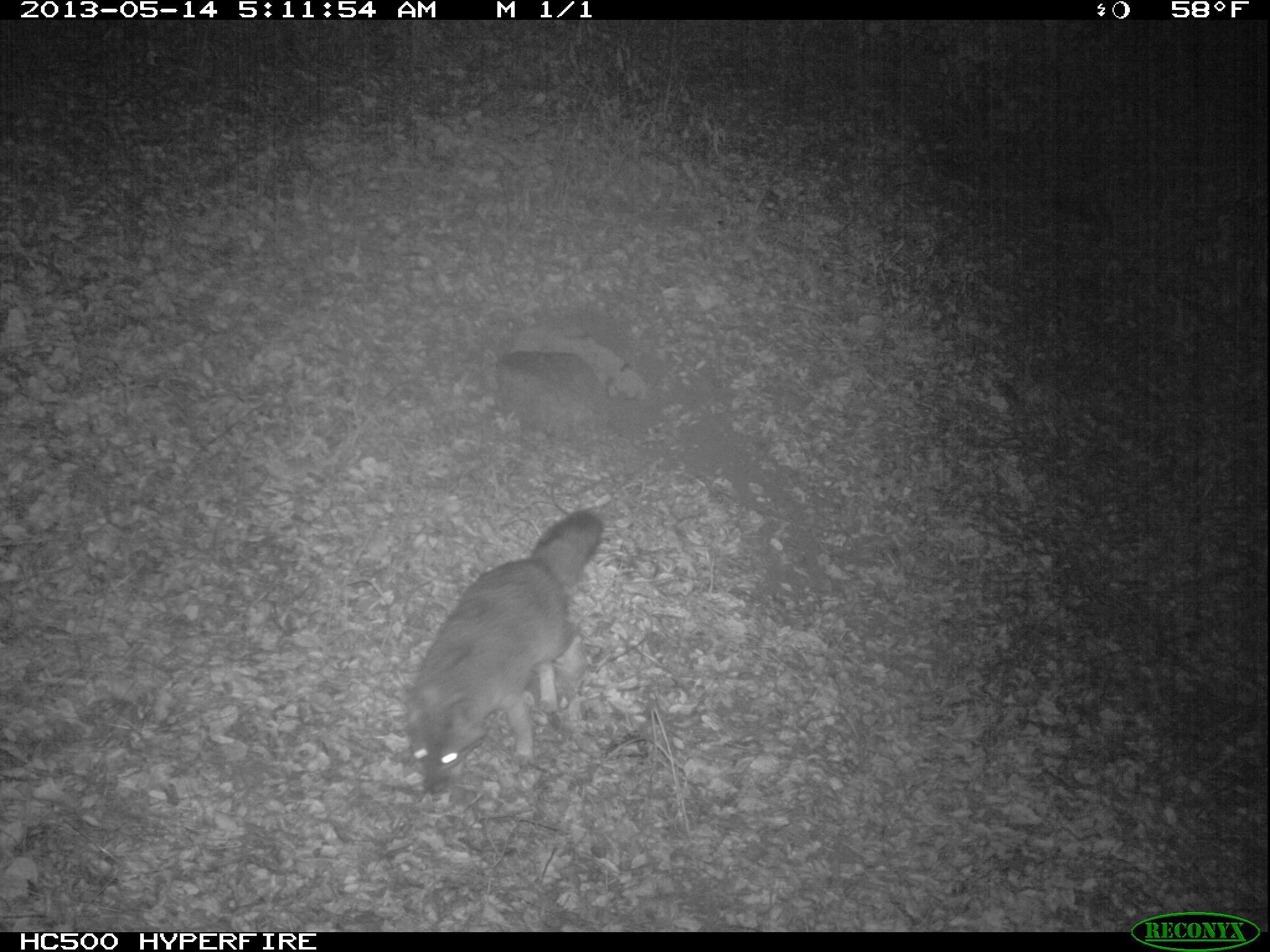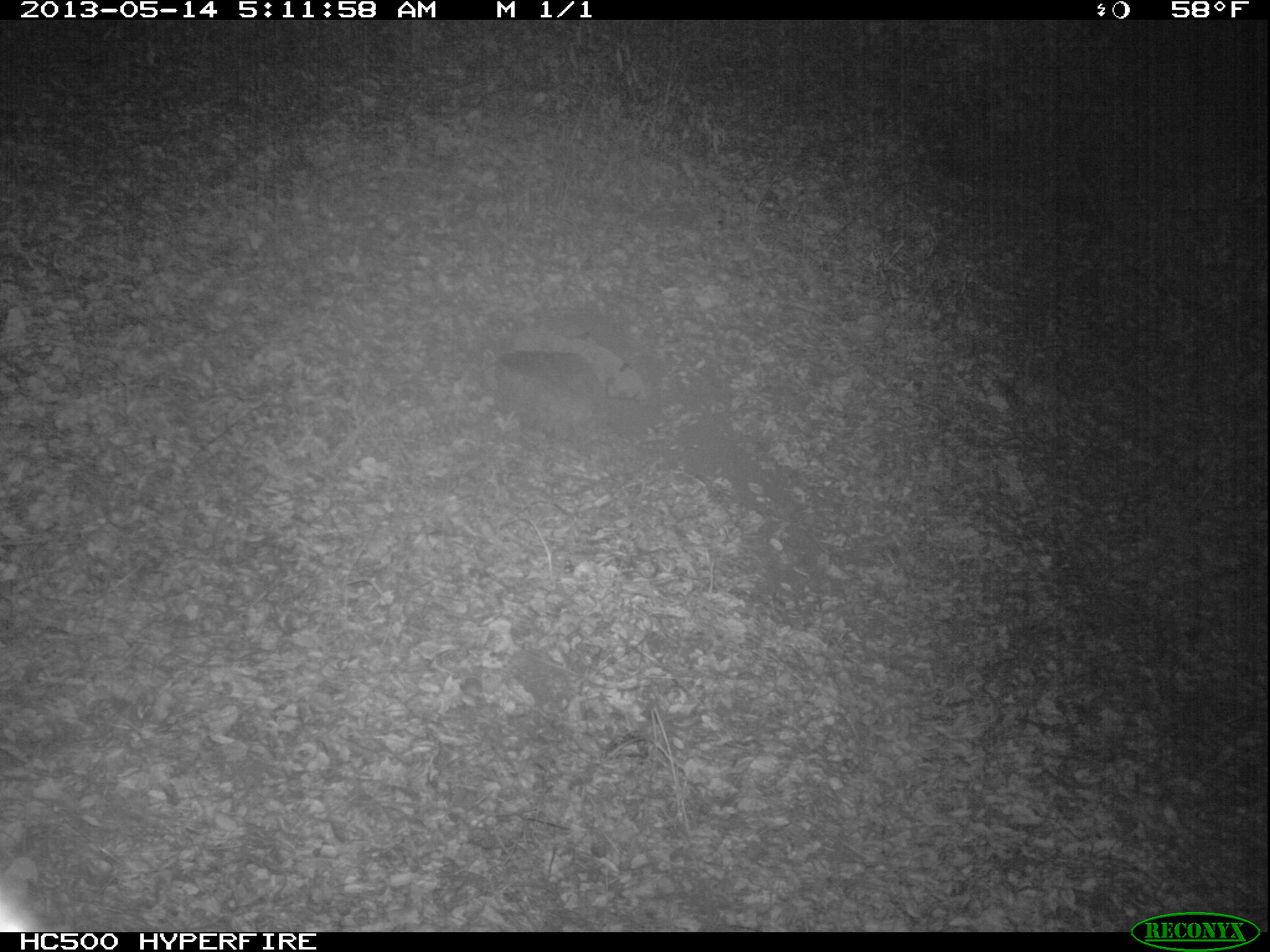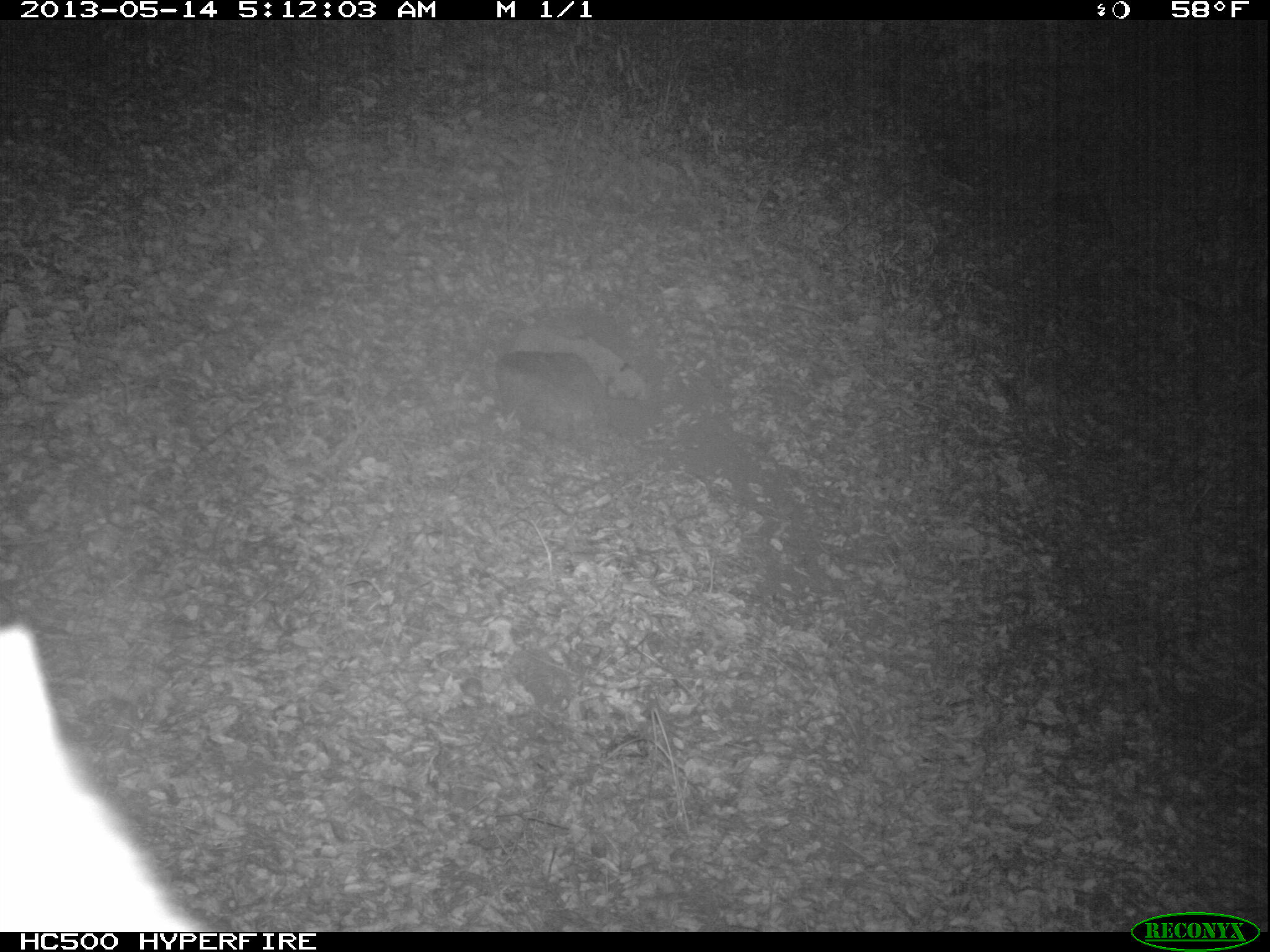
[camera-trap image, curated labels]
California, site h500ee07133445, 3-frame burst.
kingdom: Animalia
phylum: Chordata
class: Mammalia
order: Carnivora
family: Canidae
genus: Urocyon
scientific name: Urocyon littoralis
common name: island fox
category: fox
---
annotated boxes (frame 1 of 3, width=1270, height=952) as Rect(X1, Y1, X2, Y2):
fox: Rect(405, 509, 605, 795)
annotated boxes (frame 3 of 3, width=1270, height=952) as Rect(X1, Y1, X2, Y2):
fox: Rect(1, 620, 212, 931)